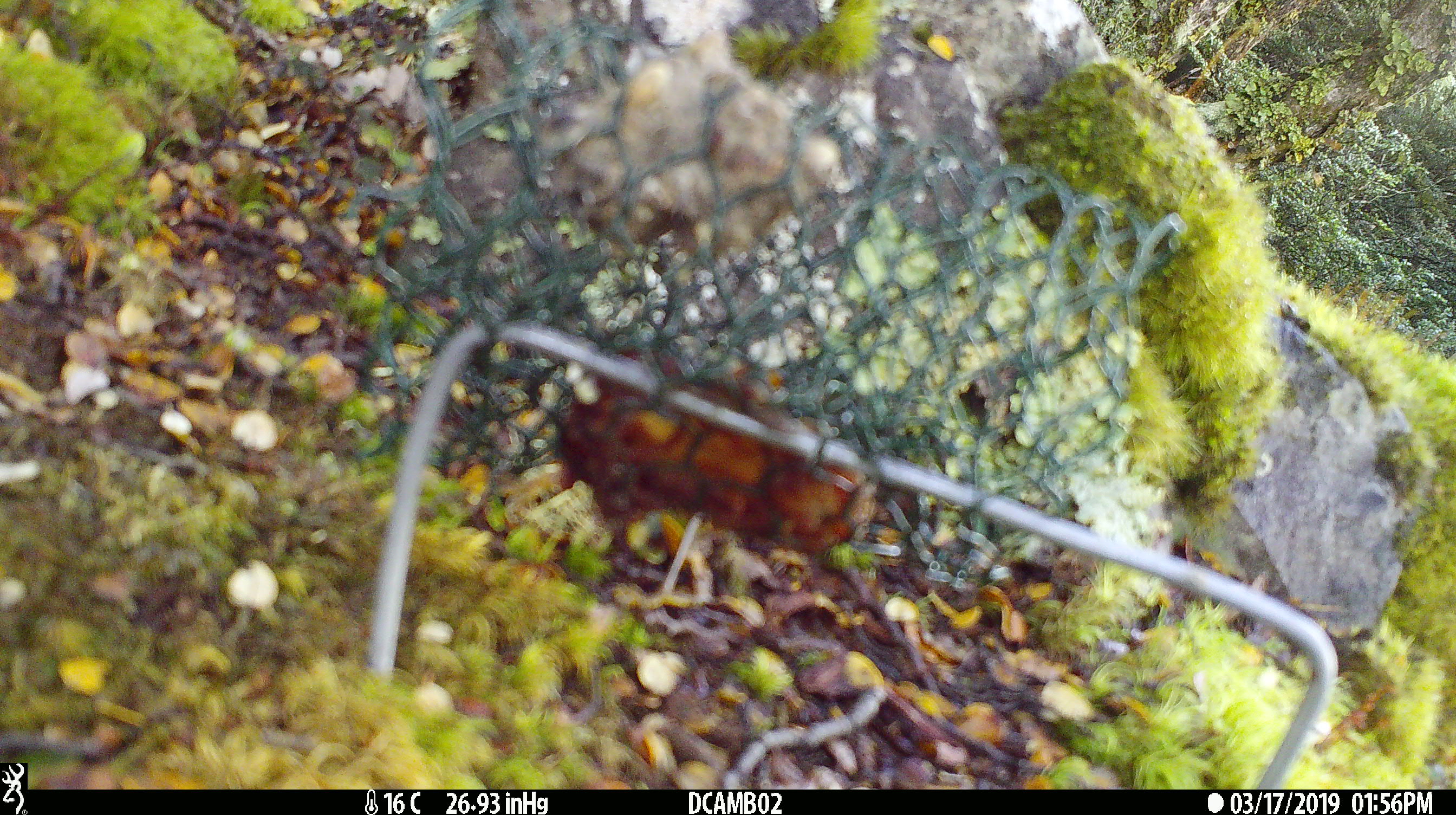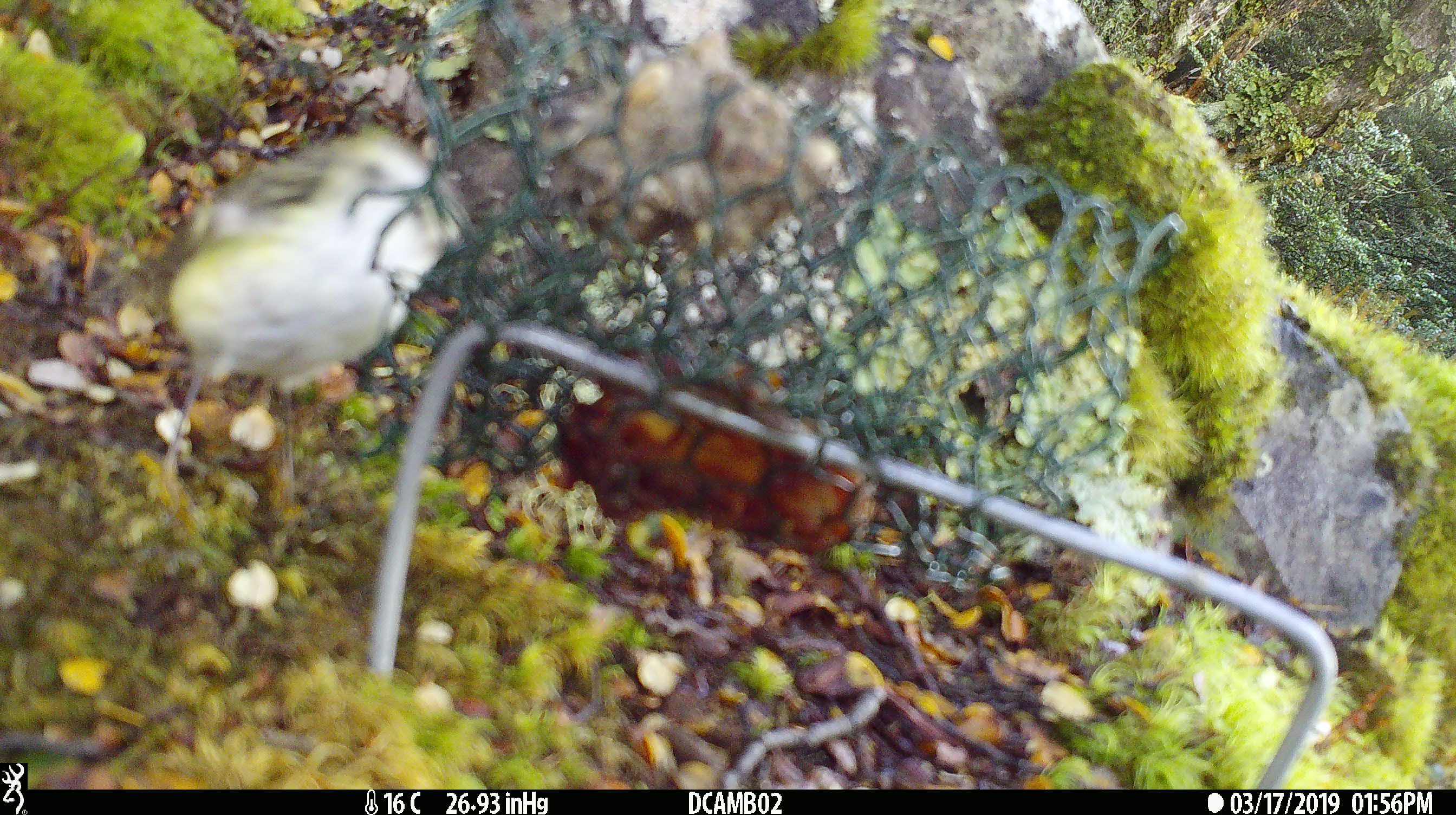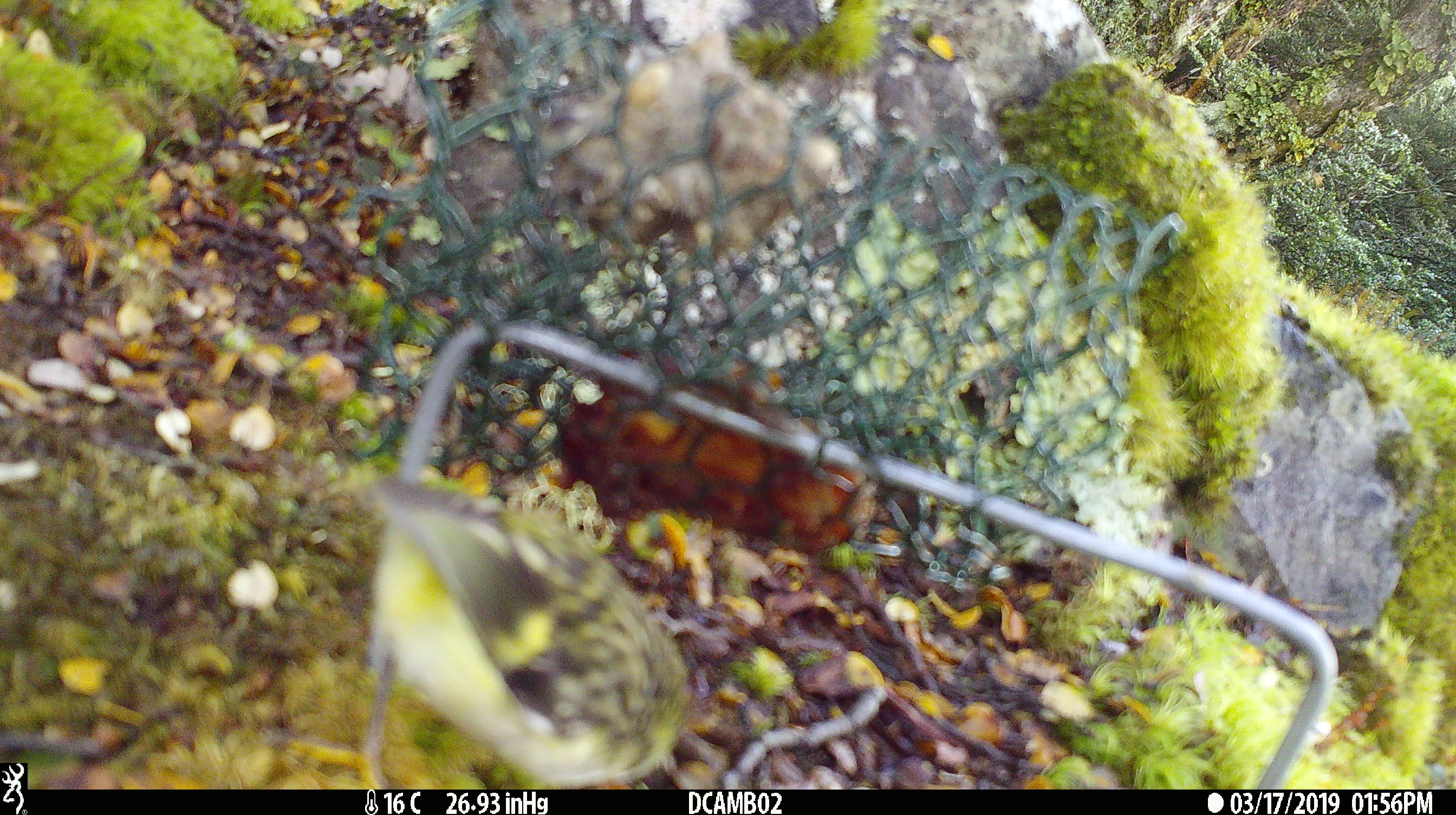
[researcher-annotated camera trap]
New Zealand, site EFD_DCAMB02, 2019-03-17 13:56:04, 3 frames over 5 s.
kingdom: Animalia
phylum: Chordata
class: Aves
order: Passeriformes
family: Acanthisittidae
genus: Acanthisitta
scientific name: Acanthisitta chloris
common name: rifleman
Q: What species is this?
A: Rifleman (Acanthisitta chloris).